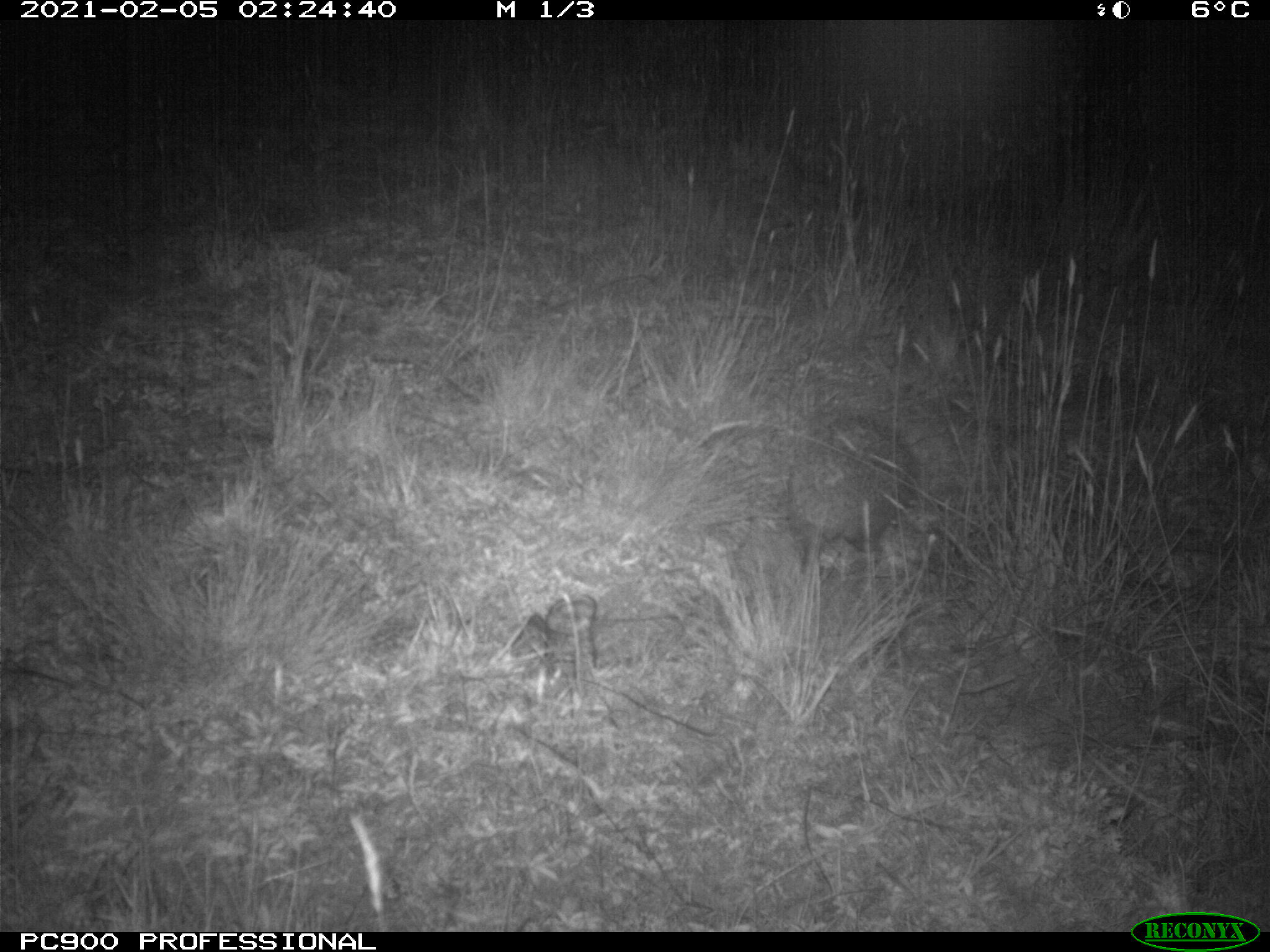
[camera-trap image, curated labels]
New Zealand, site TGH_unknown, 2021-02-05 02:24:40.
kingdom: Animalia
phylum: Chordata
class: Mammalia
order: Eulipotyphla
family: Erinaceidae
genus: Erinaceus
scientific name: Erinaceus europaeus europaeus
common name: european hedgehog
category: hedgehog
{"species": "hedgehog (european hedgehog) (Erinaceus europaeus europaeus)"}